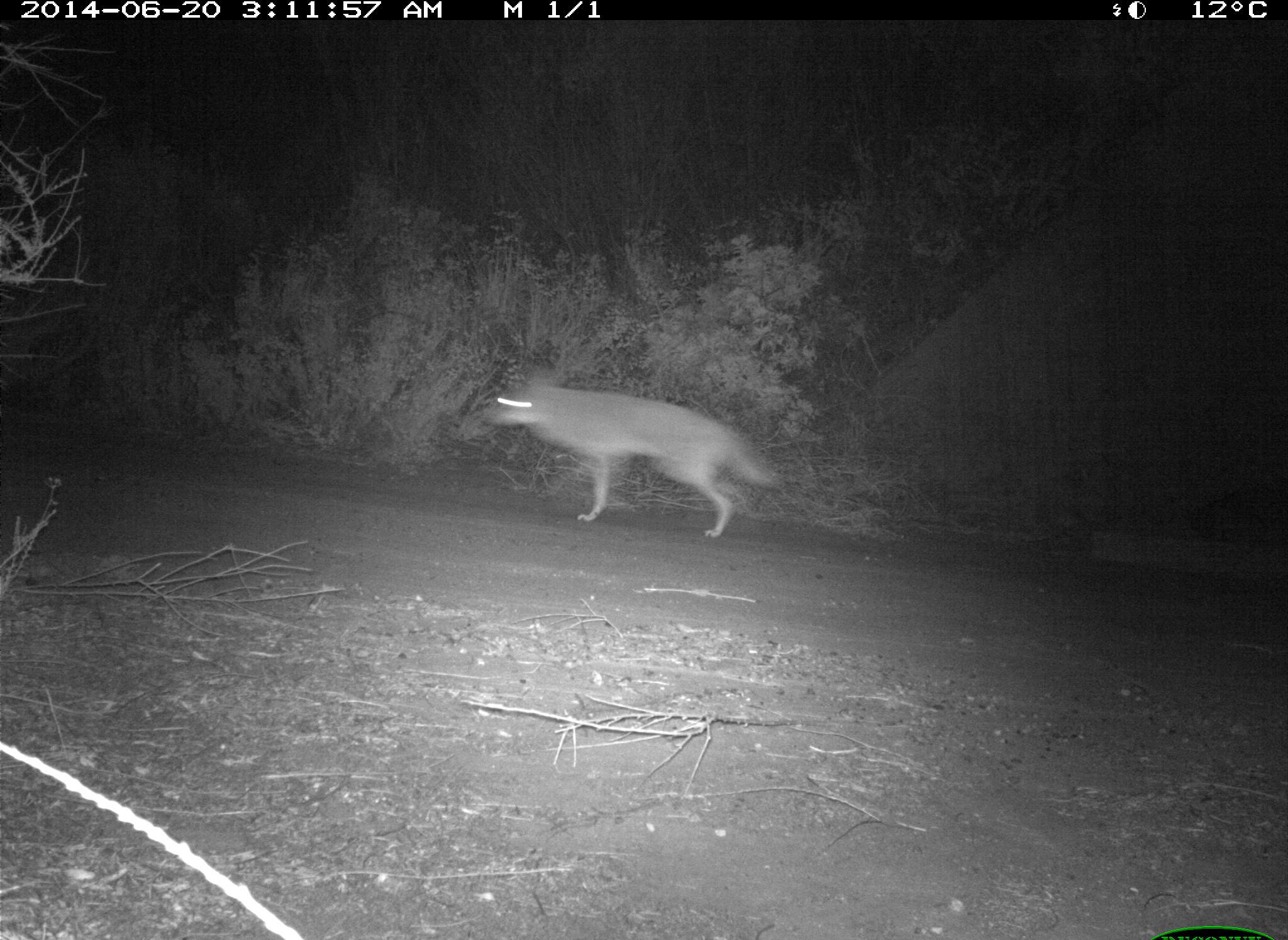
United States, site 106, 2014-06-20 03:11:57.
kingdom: Animalia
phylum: Chordata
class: Mammalia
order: Carnivora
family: Canidae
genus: Canis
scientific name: Canis latrans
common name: coyote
Coyote (Canis latrans).